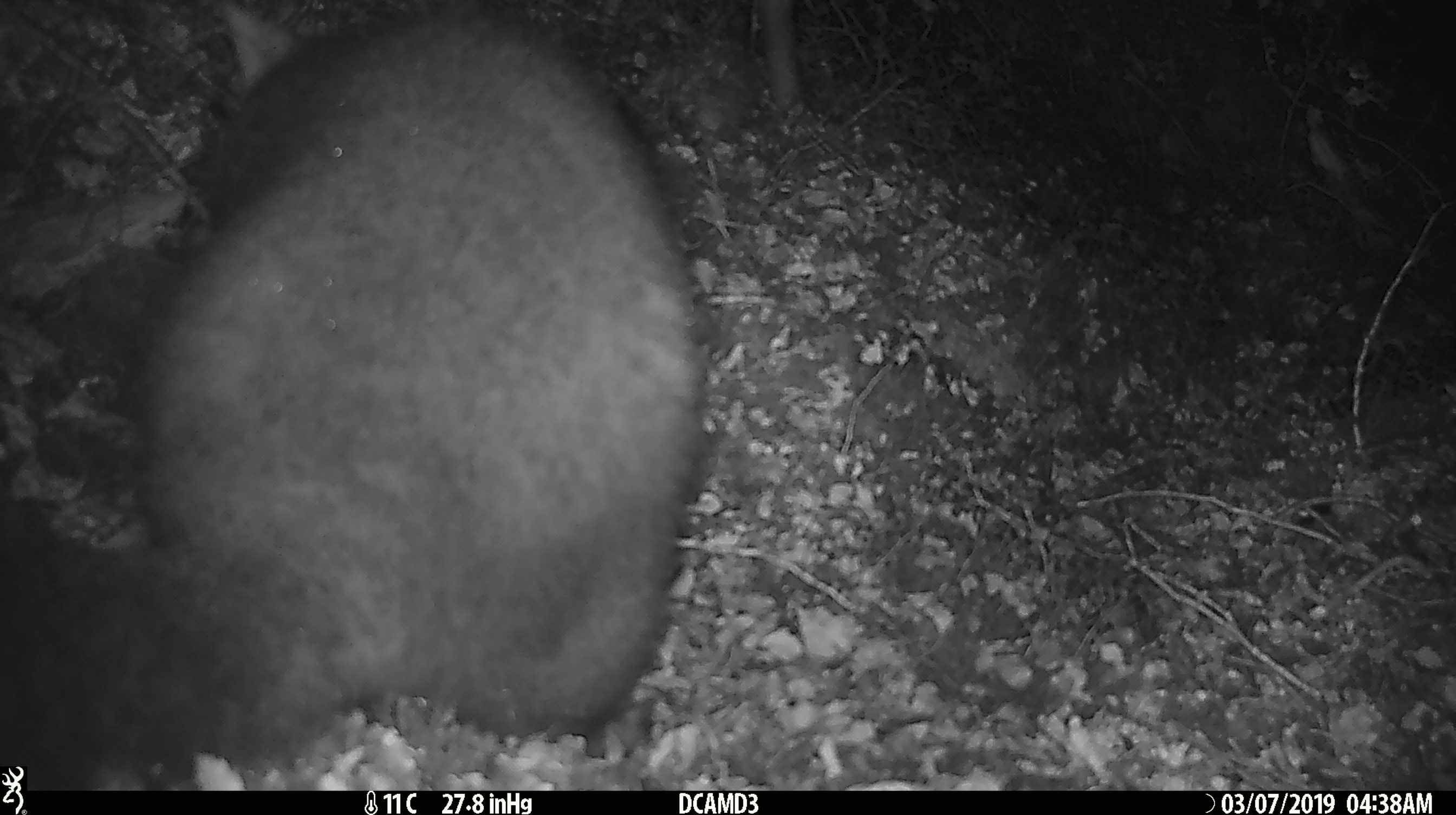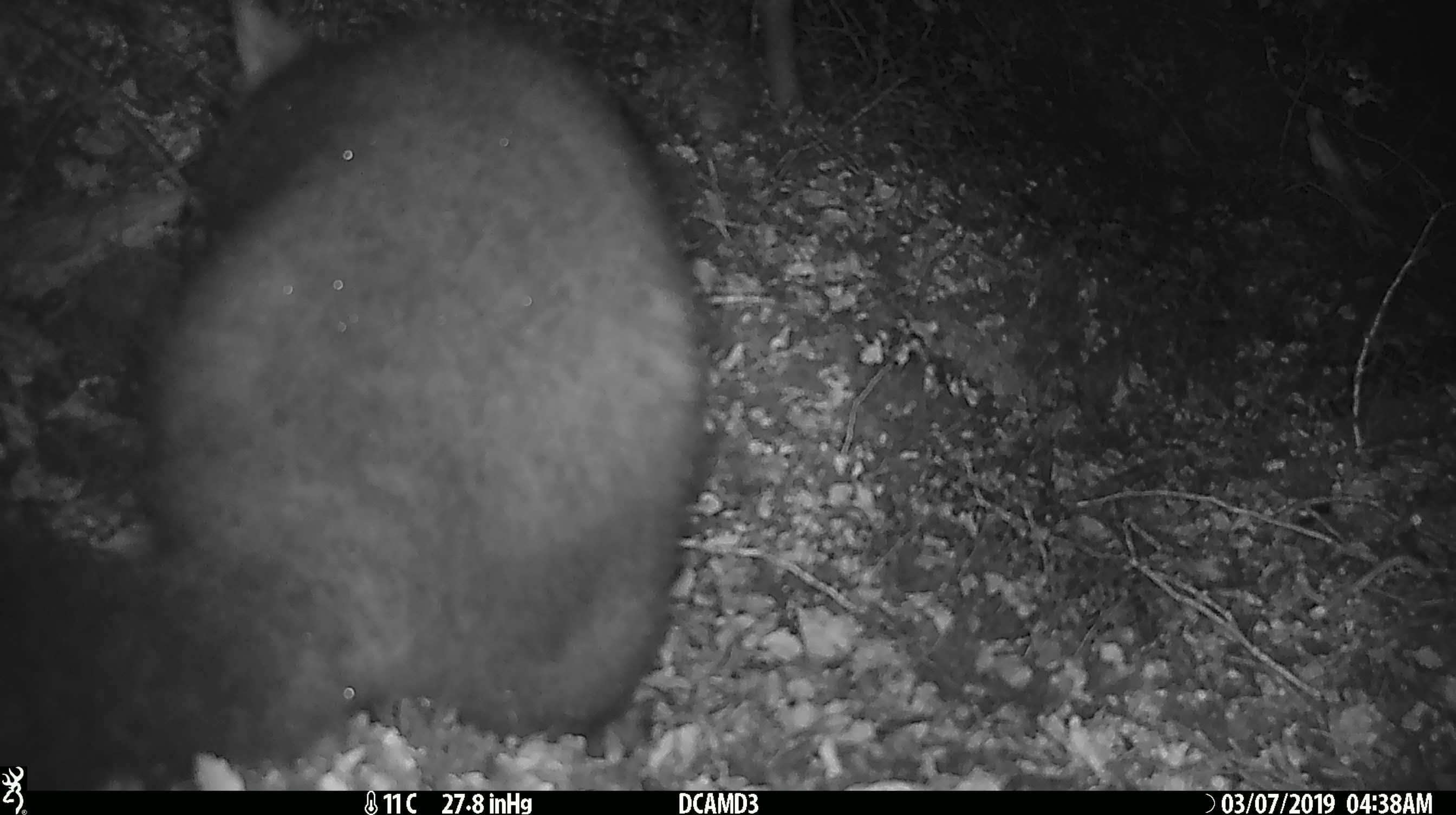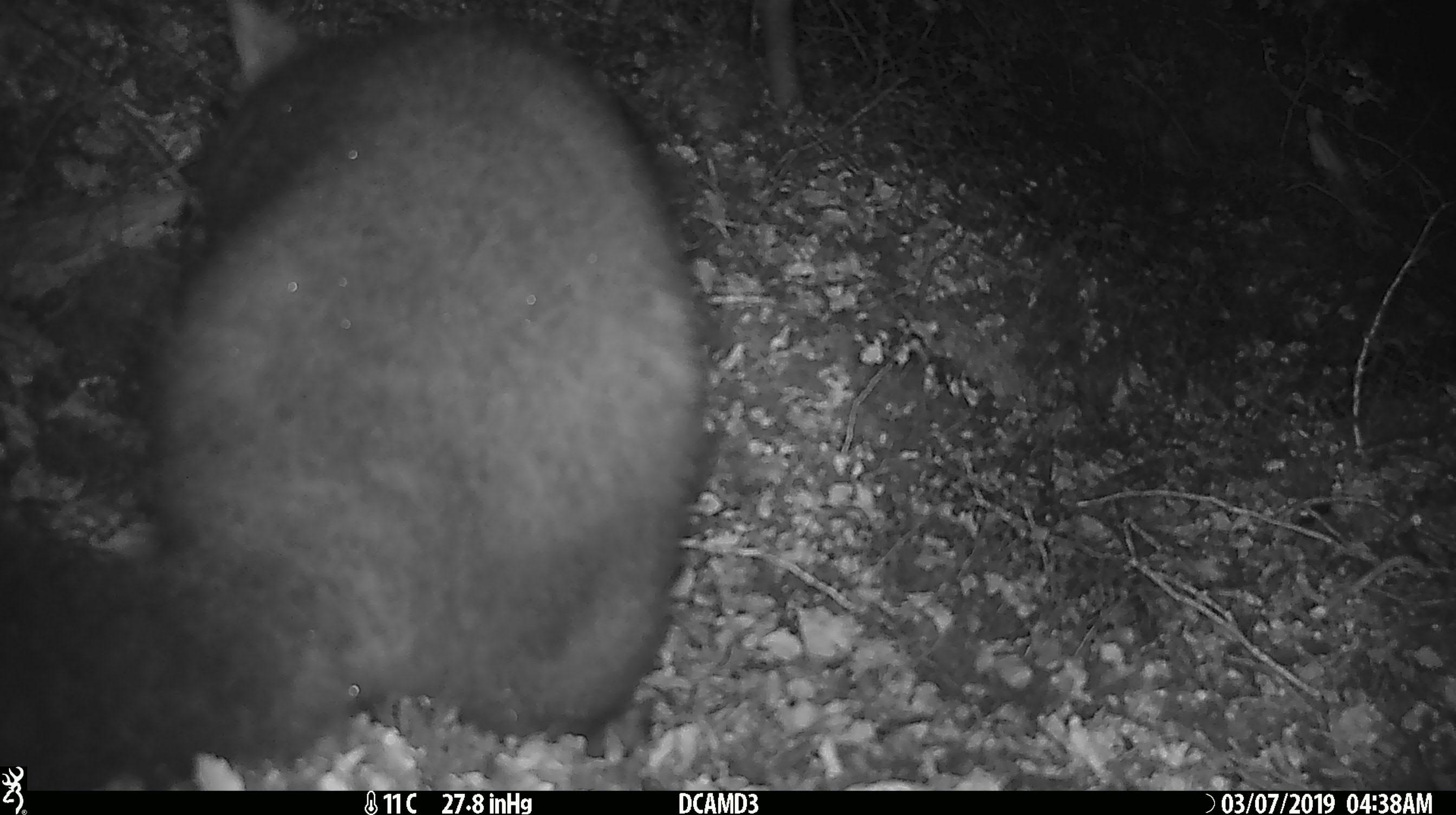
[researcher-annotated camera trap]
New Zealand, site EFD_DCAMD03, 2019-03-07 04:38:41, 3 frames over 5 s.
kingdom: Animalia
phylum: Chordata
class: Mammalia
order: Diprotodontia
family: Phalangeridae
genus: Trichosurus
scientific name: Trichosurus vulpecula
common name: common brushtail possum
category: possum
Possum (common brushtail possum) (Trichosurus vulpecula).